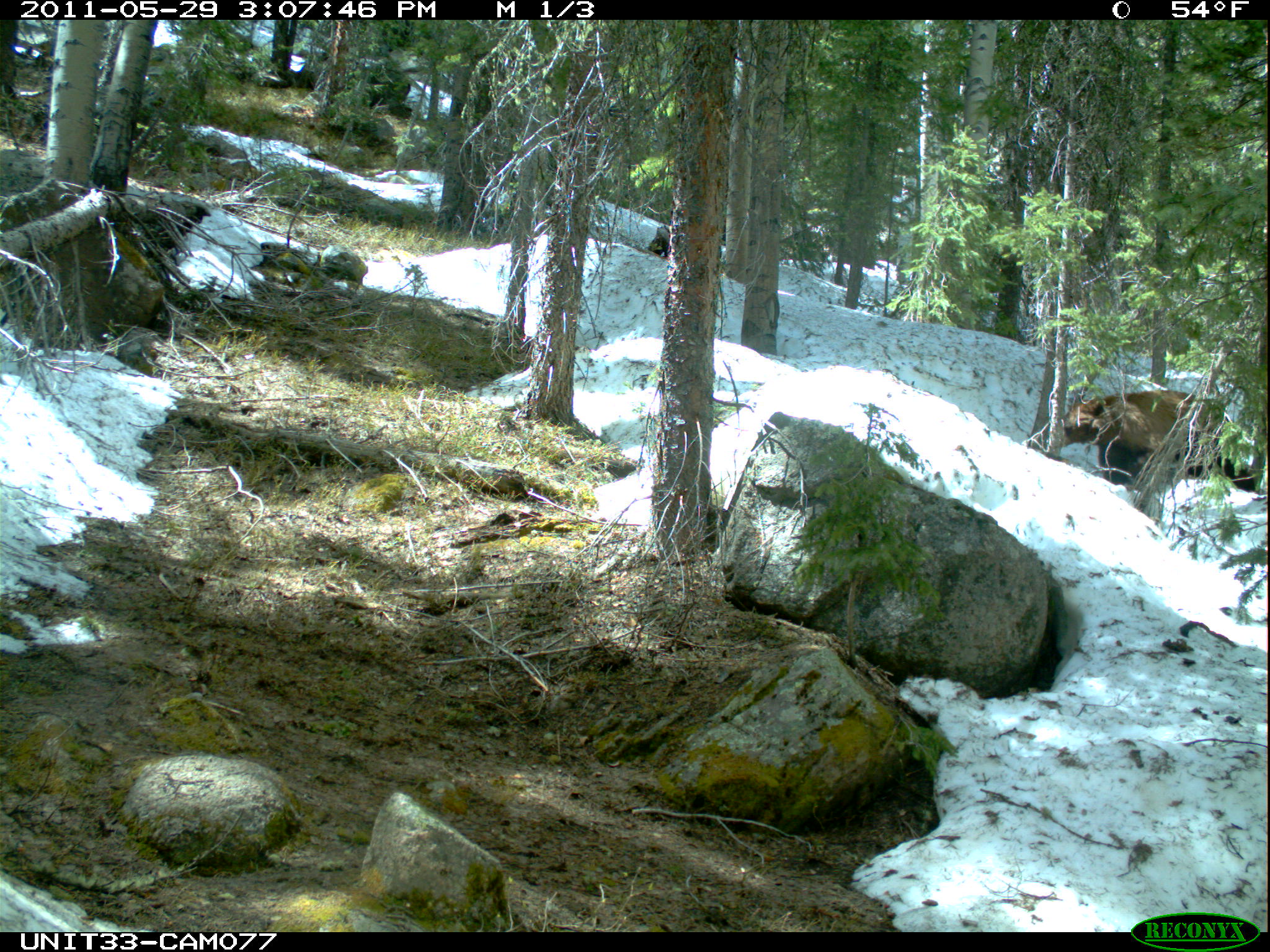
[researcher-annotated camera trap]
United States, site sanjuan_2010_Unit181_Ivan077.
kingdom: Animalia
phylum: Chordata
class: Mammalia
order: Carnivora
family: Ursidae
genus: Ursus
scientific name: Ursus americanus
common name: american black bear